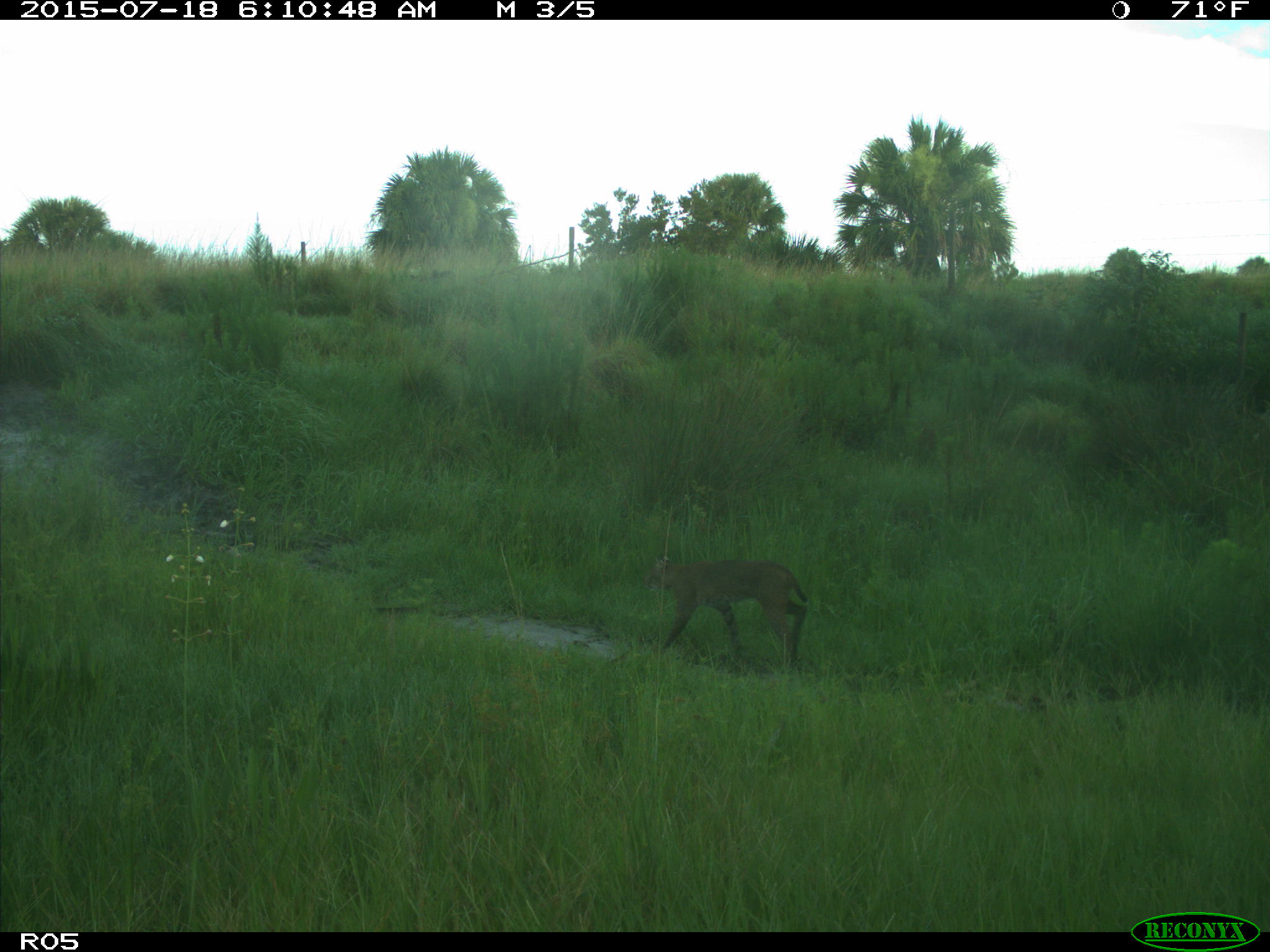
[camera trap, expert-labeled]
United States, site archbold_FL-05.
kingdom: Animalia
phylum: Chordata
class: Mammalia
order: Carnivora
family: Felidae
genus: Lynx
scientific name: Lynx rufus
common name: bobcat